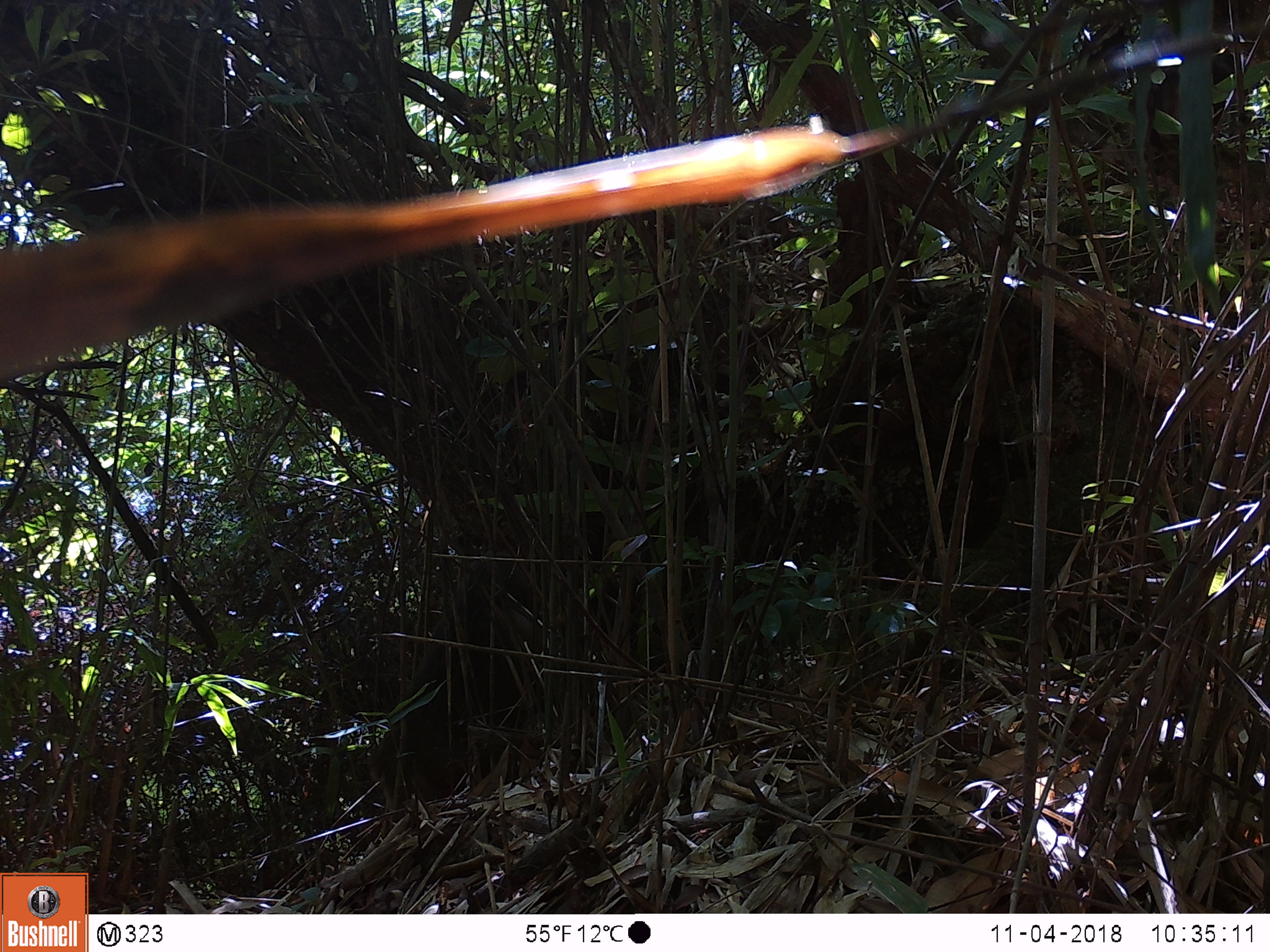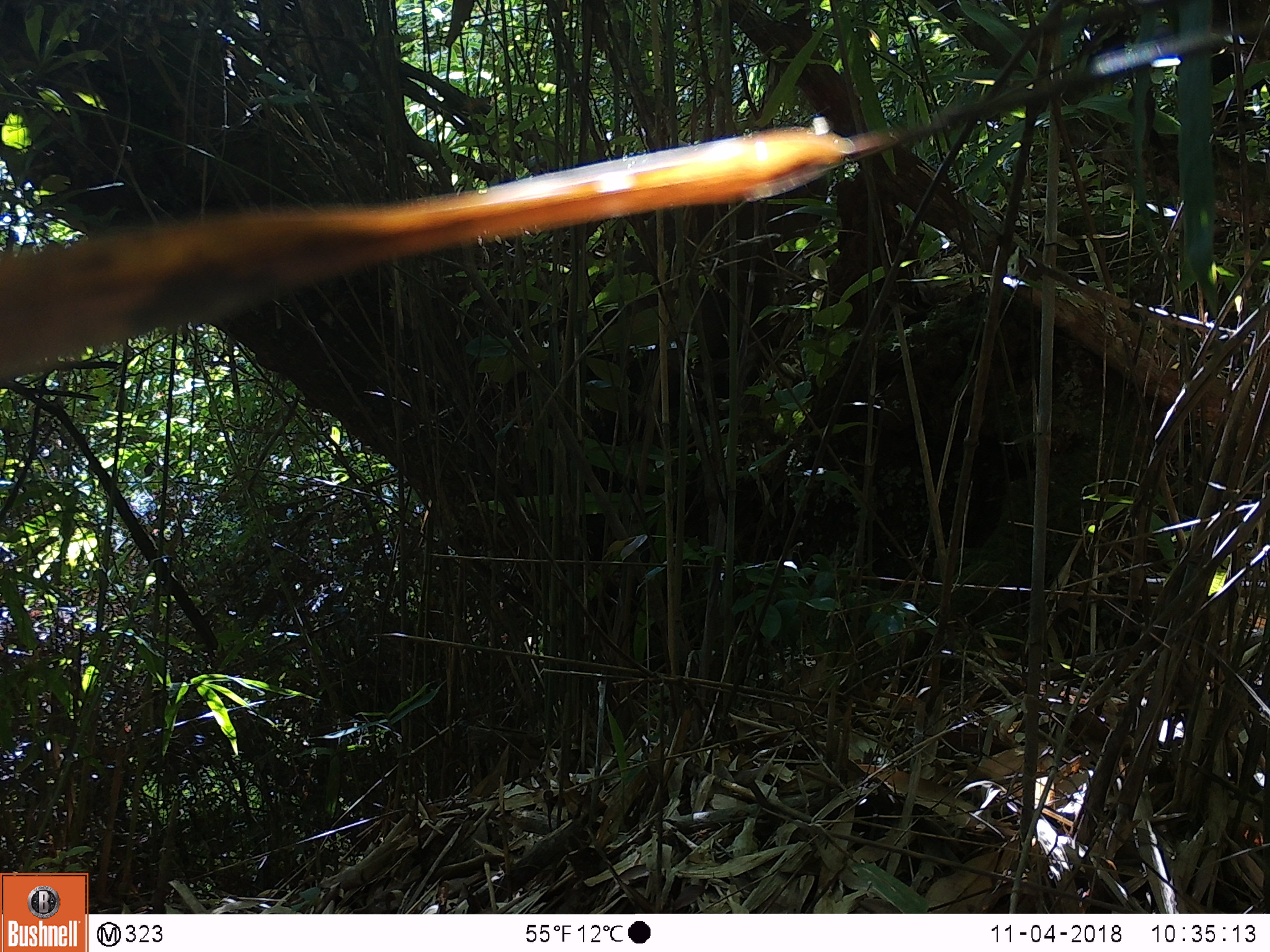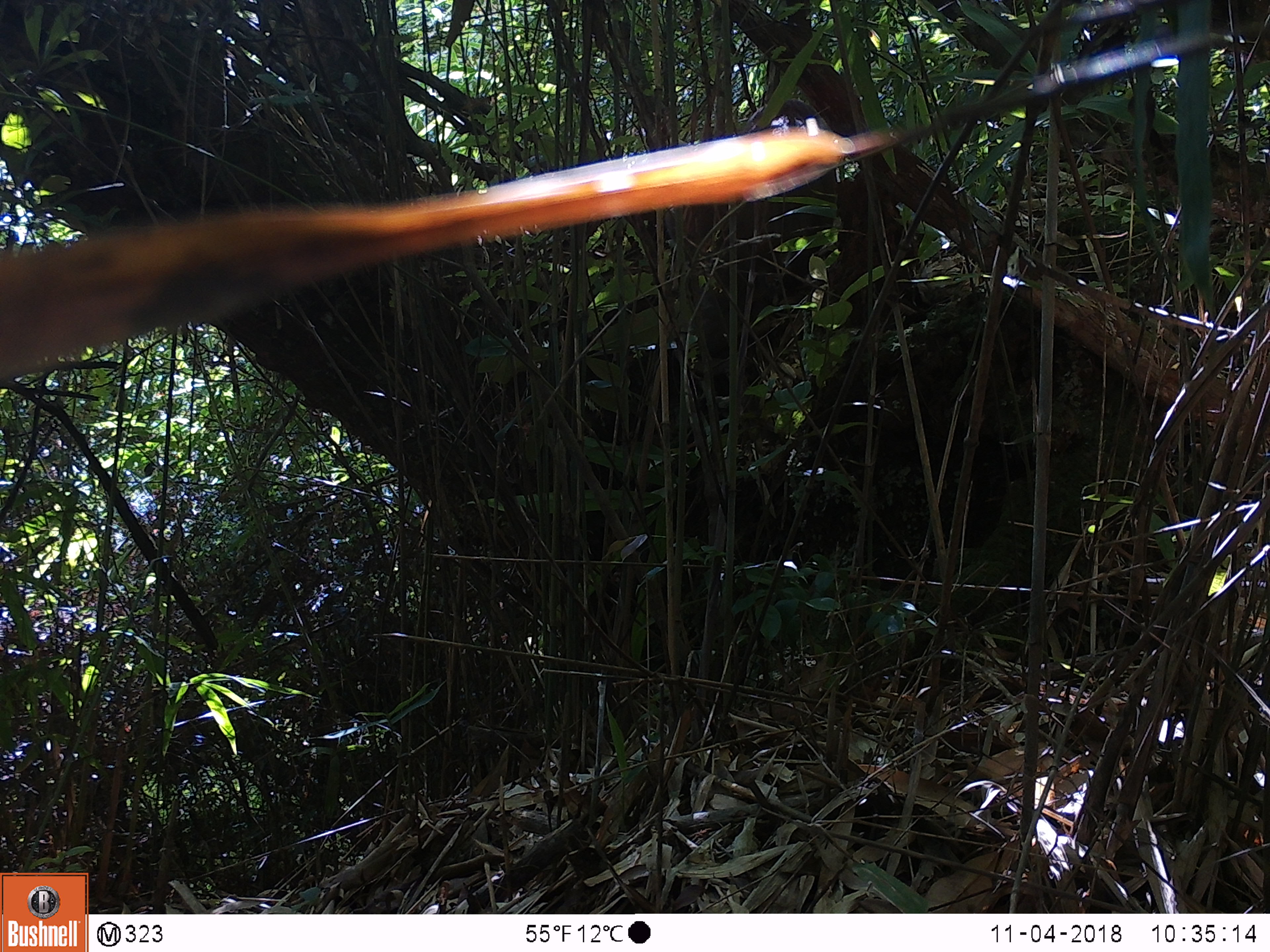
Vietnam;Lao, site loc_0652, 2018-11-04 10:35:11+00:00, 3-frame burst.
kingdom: Animalia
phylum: Chordata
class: Mammalia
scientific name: Mammalia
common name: mammal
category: unidentified mammal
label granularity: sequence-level